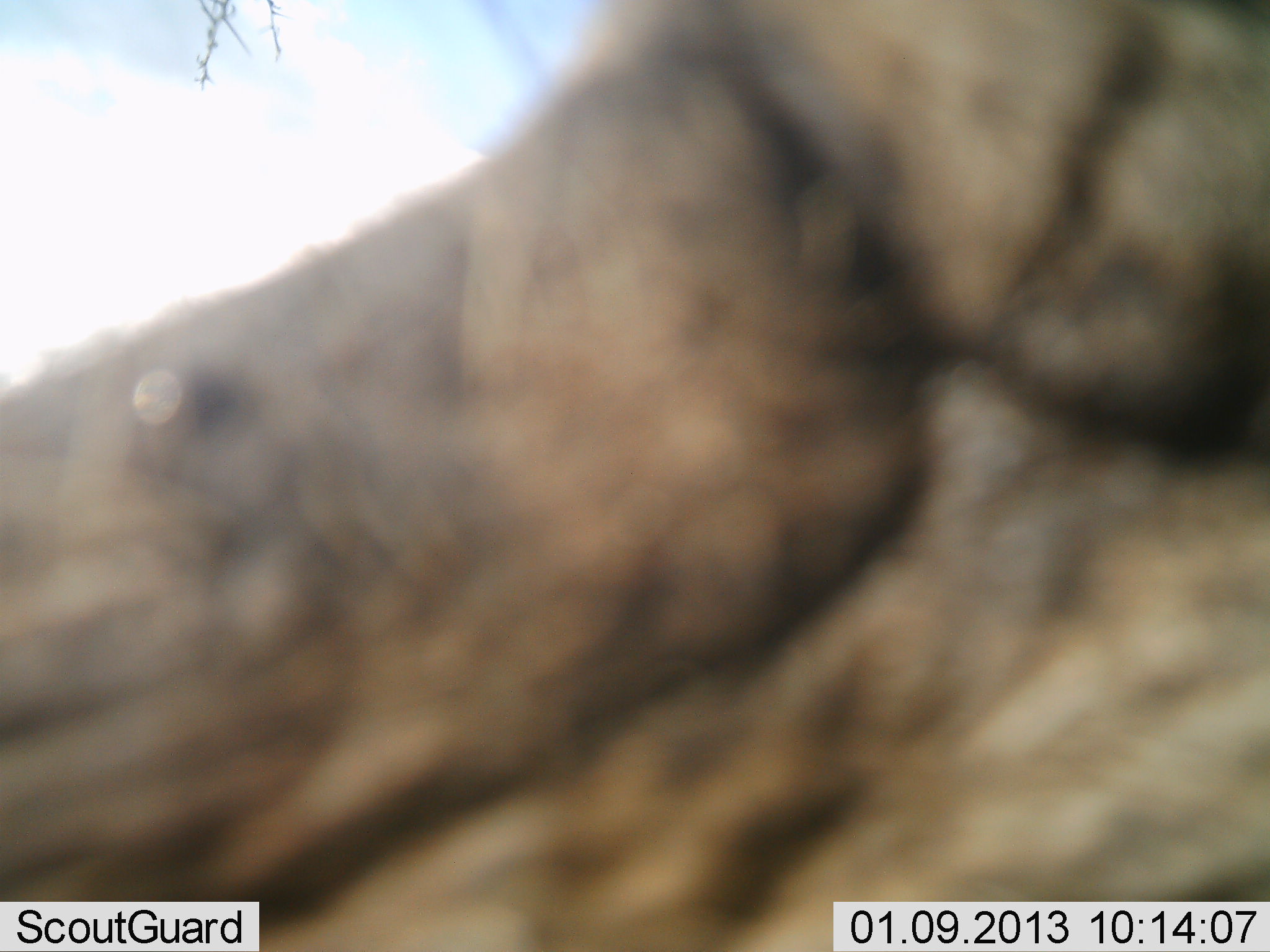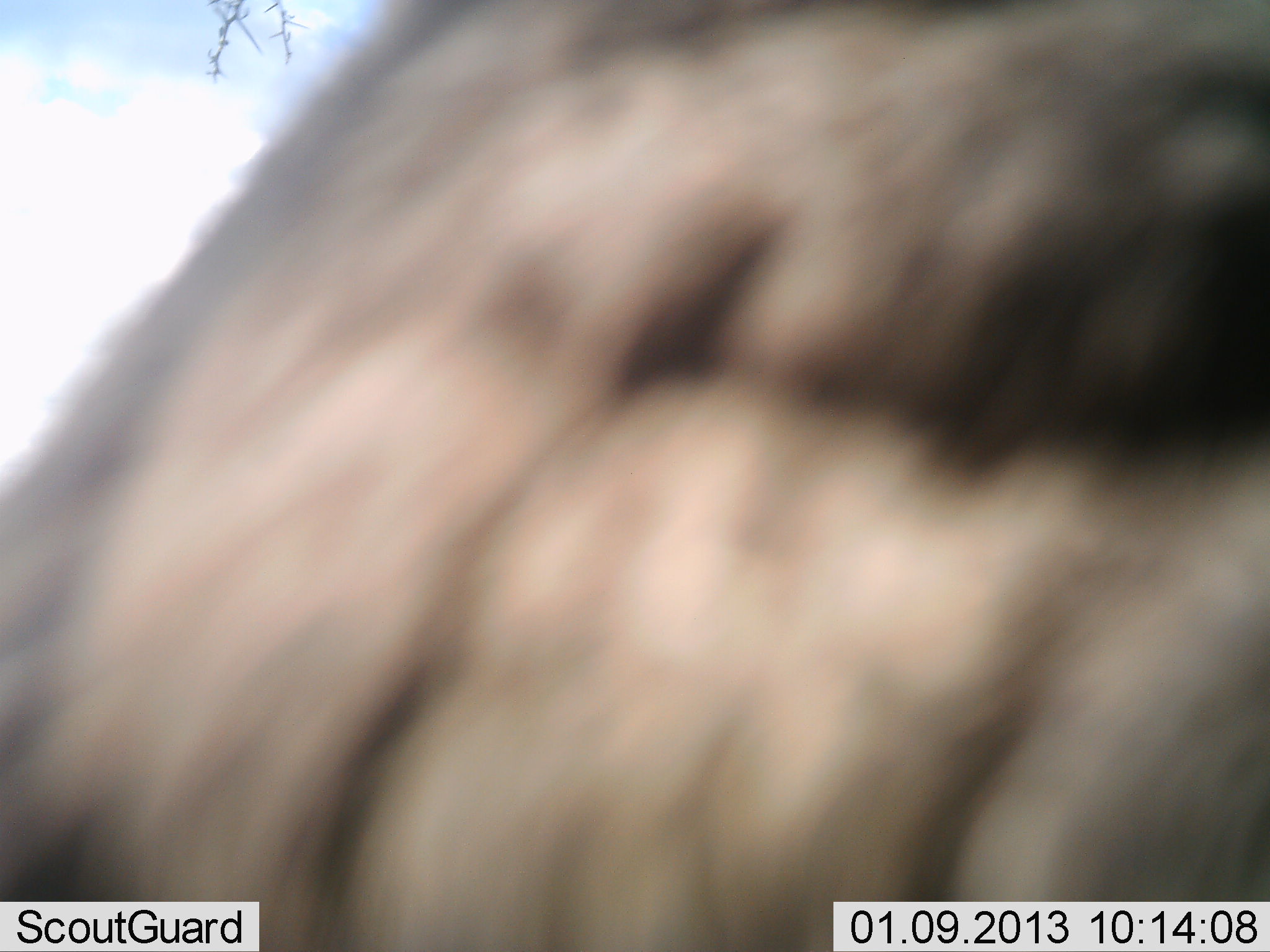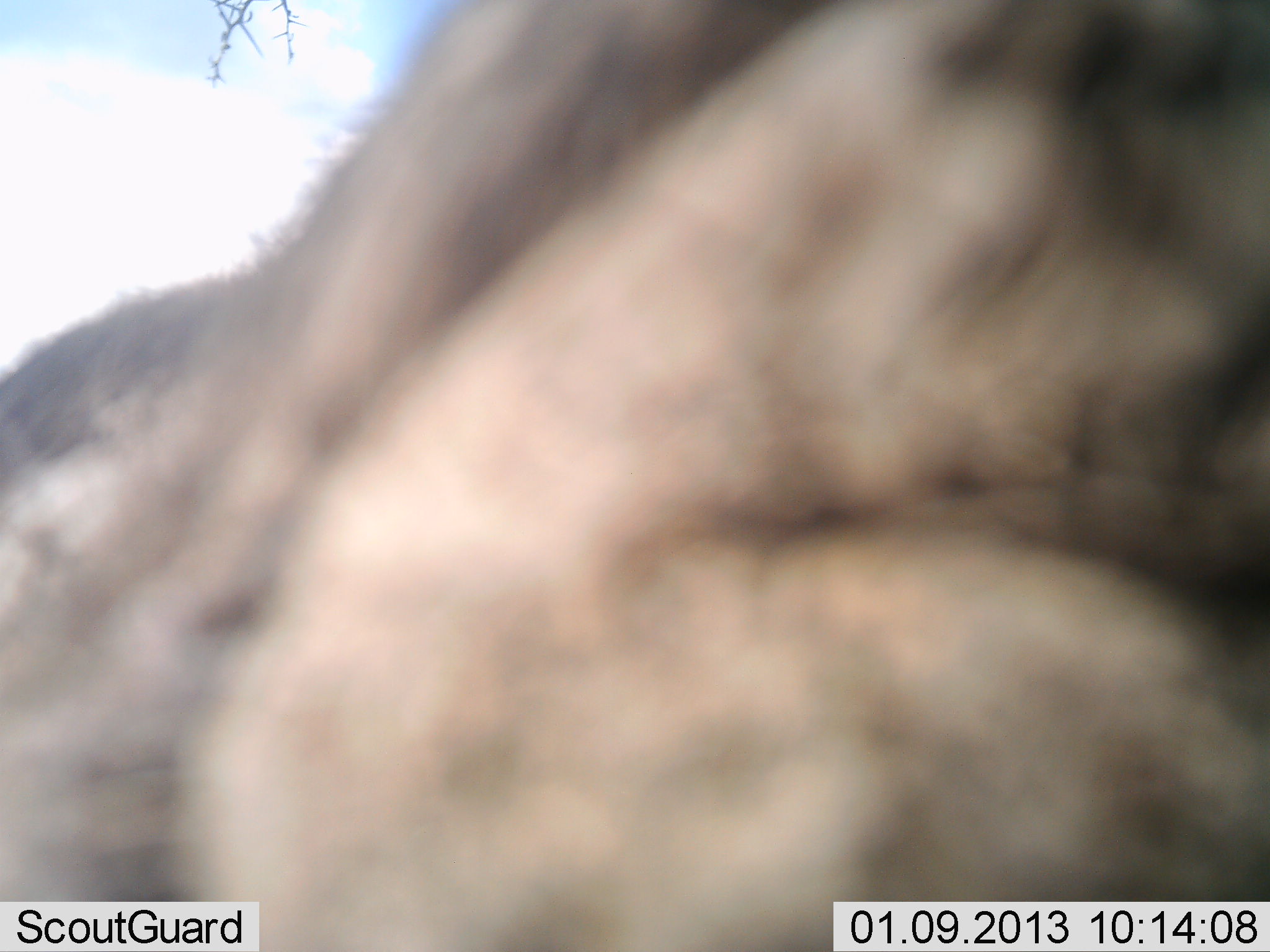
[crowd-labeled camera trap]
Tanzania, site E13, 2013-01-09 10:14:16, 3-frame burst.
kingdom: Animalia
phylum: Chordata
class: Mammalia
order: Artiodactyla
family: Bovidae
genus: Syncerus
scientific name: Syncerus caffer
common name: cape buffalo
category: buffalo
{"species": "buffalo (cape buffalo) (Syncerus caffer)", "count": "1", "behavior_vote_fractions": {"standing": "50%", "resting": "0%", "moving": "0%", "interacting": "0%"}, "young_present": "0%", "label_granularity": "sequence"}